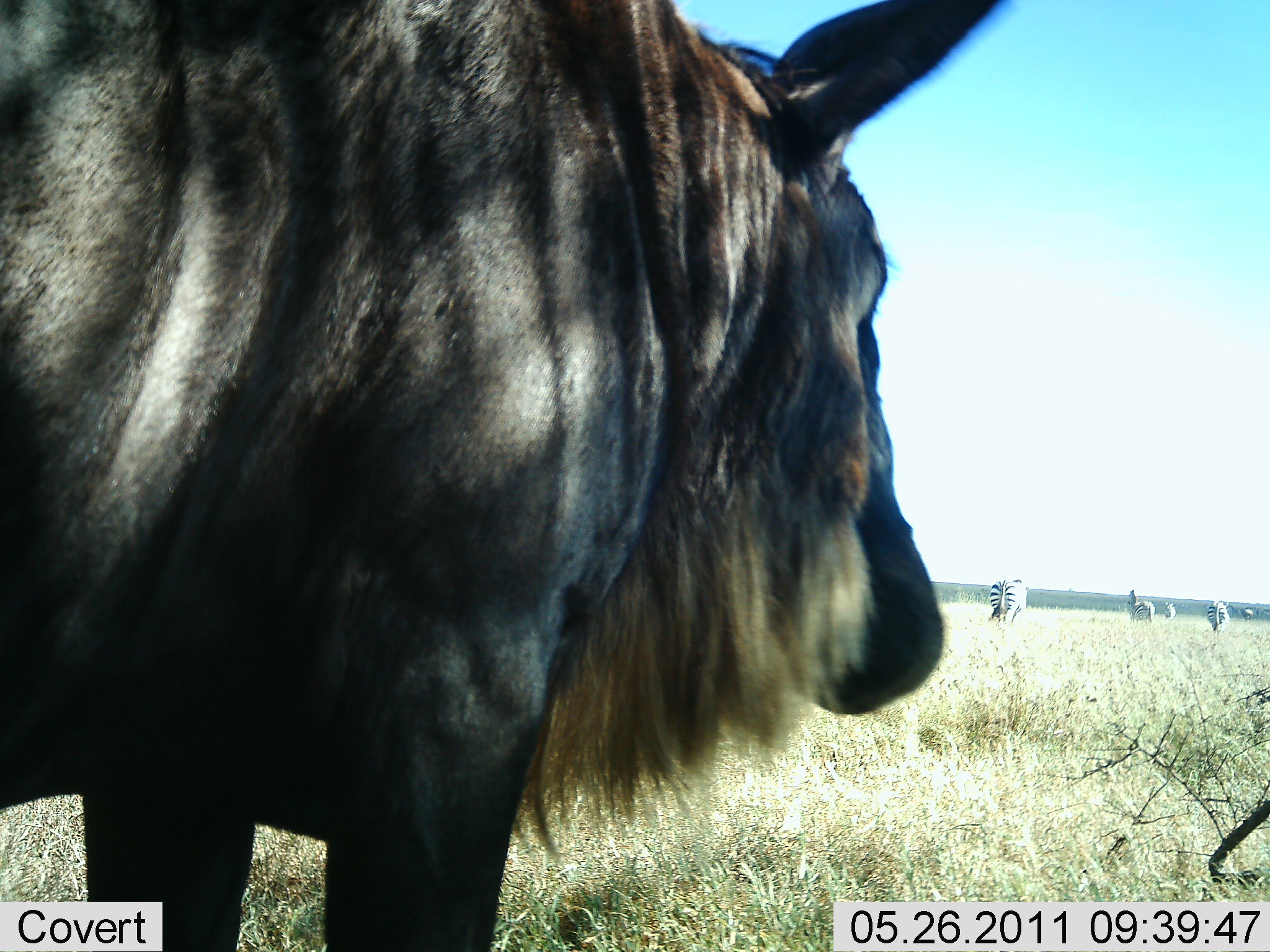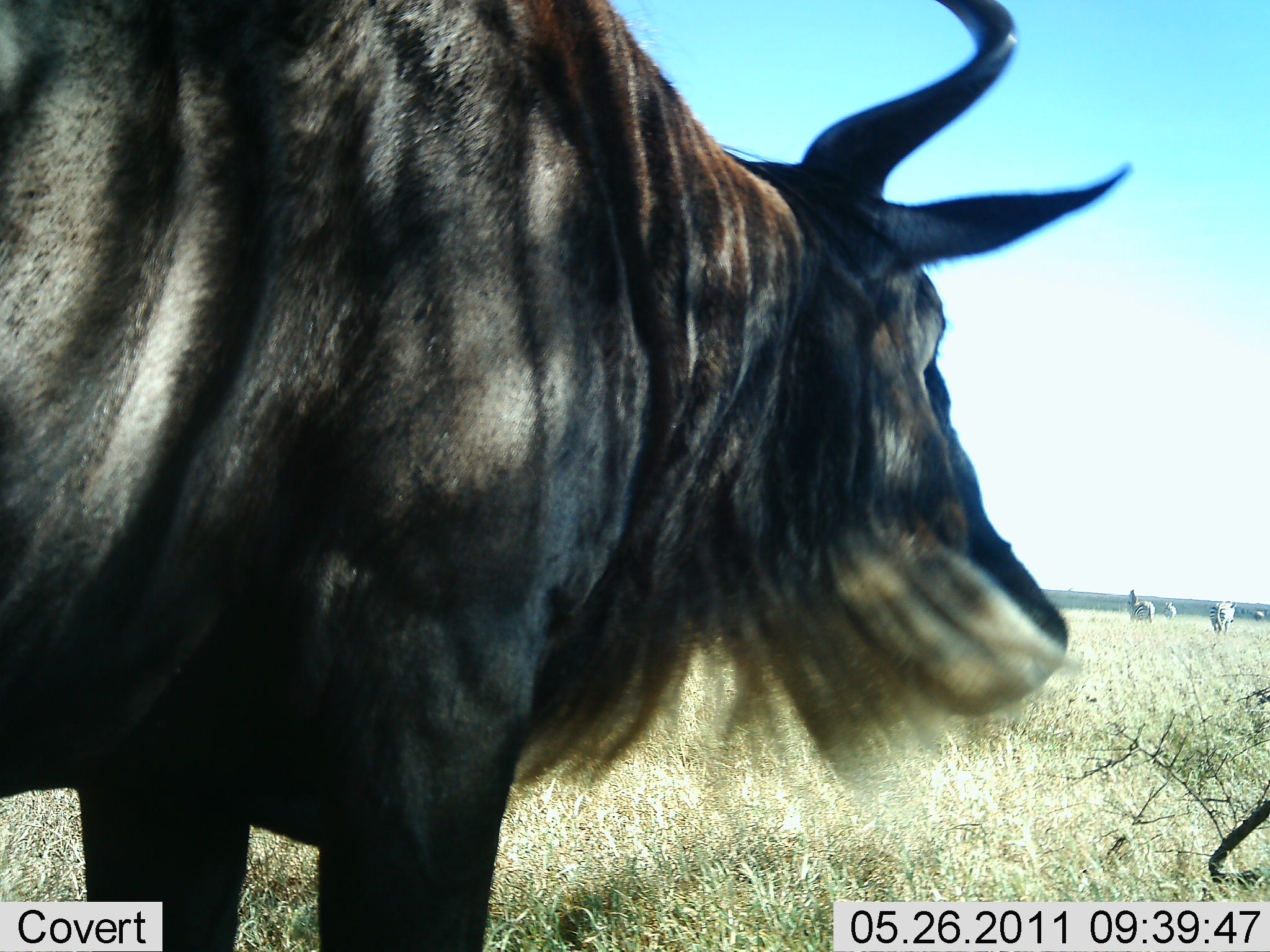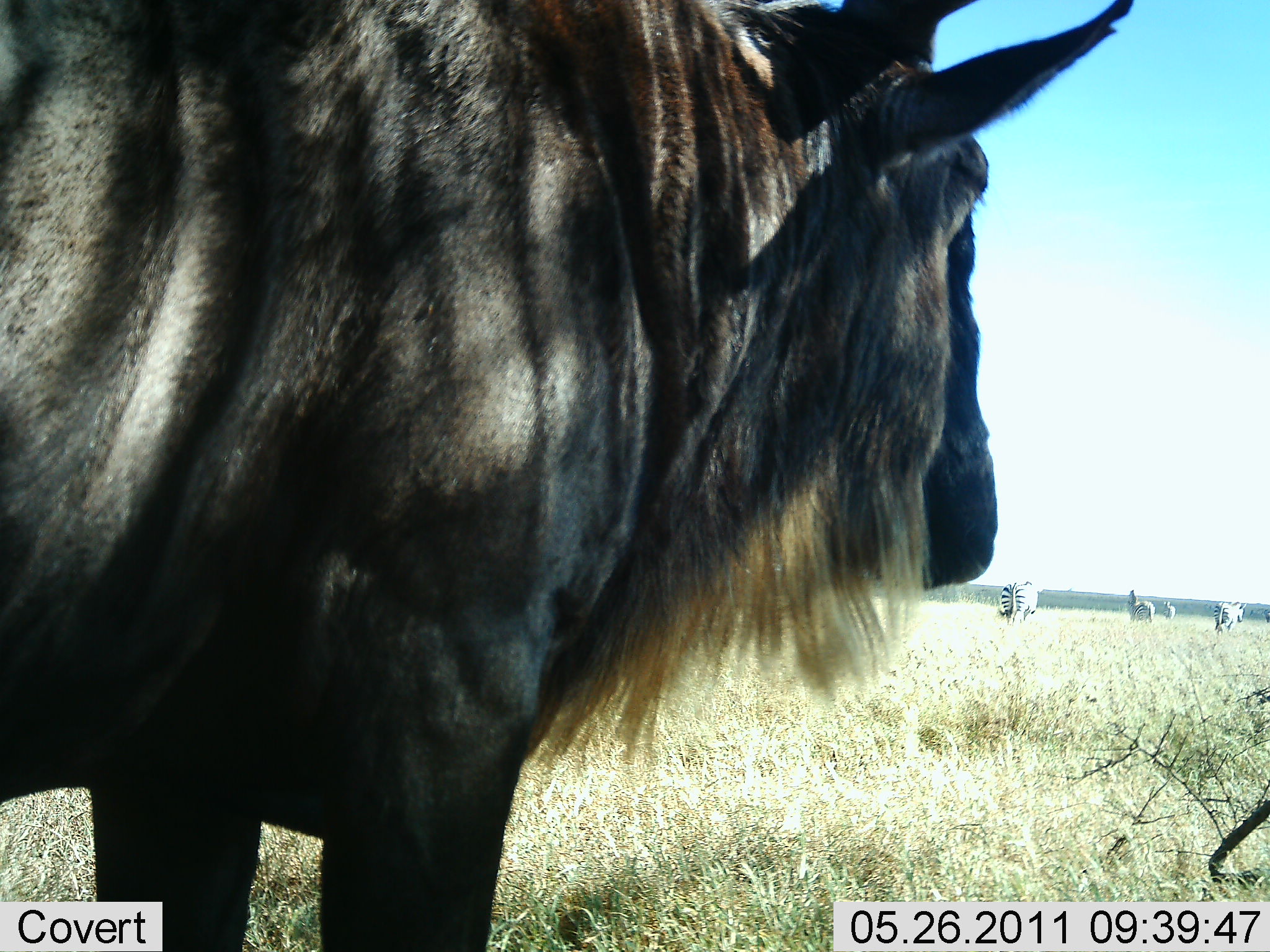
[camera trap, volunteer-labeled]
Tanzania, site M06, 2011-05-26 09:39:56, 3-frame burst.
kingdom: Animalia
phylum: Chordata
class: Mammalia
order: Artiodactyla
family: Bovidae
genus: Connochaetes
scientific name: Connochaetes taurinus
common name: blue wildebeest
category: wildebeest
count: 1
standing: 100%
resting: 0%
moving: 0%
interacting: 0%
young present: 0%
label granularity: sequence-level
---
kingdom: Animalia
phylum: Chordata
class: Mammalia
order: Perissodactyla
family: Equidae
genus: Equus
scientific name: Equus quagga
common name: plains zebra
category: zebra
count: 4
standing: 91%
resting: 0%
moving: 18%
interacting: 0%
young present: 0%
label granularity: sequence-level